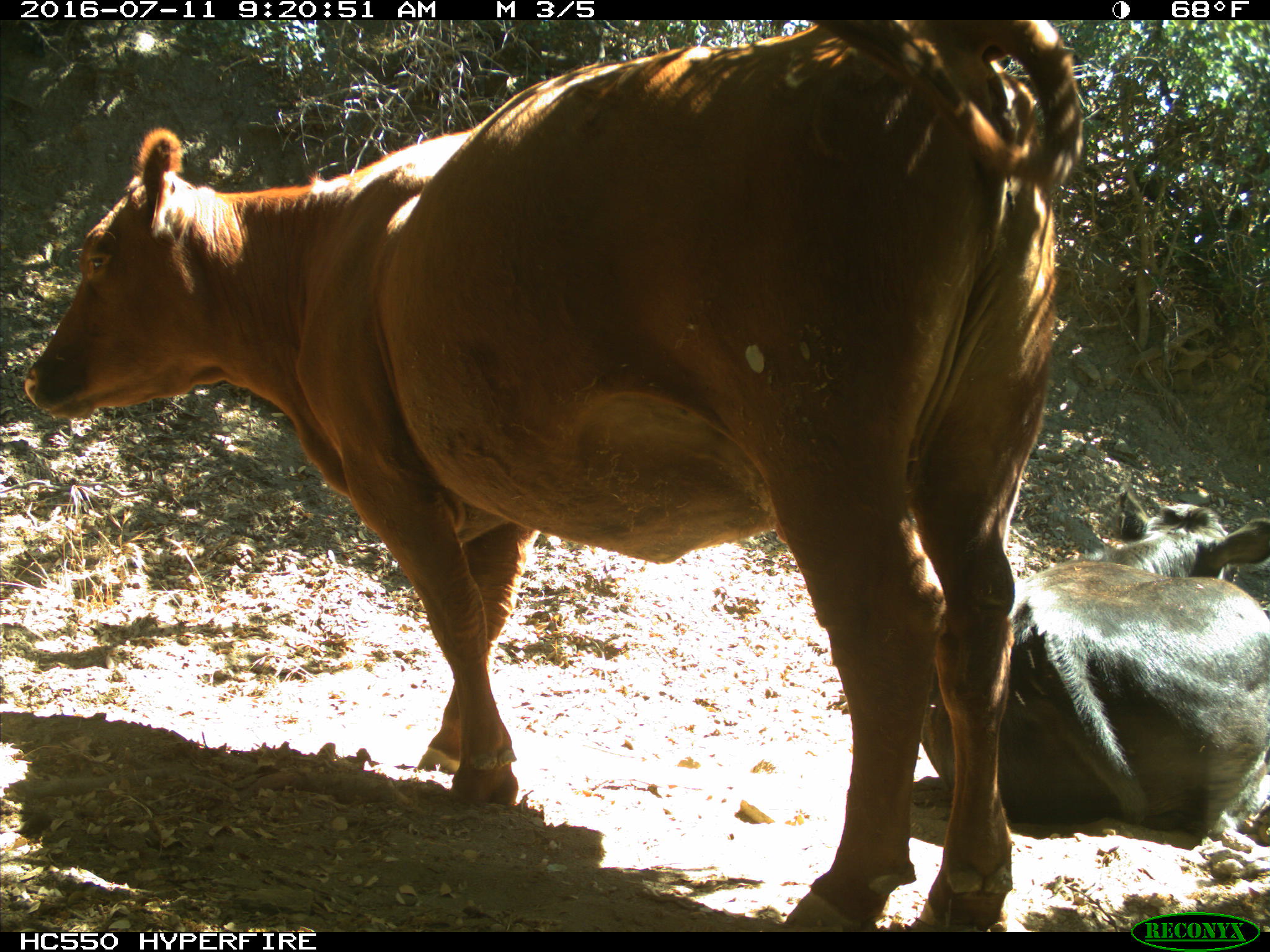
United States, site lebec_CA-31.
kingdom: Animalia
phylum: Chordata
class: Mammalia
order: Artiodactyla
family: Bovidae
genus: Bos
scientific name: Bos taurus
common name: domestic cow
Bos taurus (domestic cow).